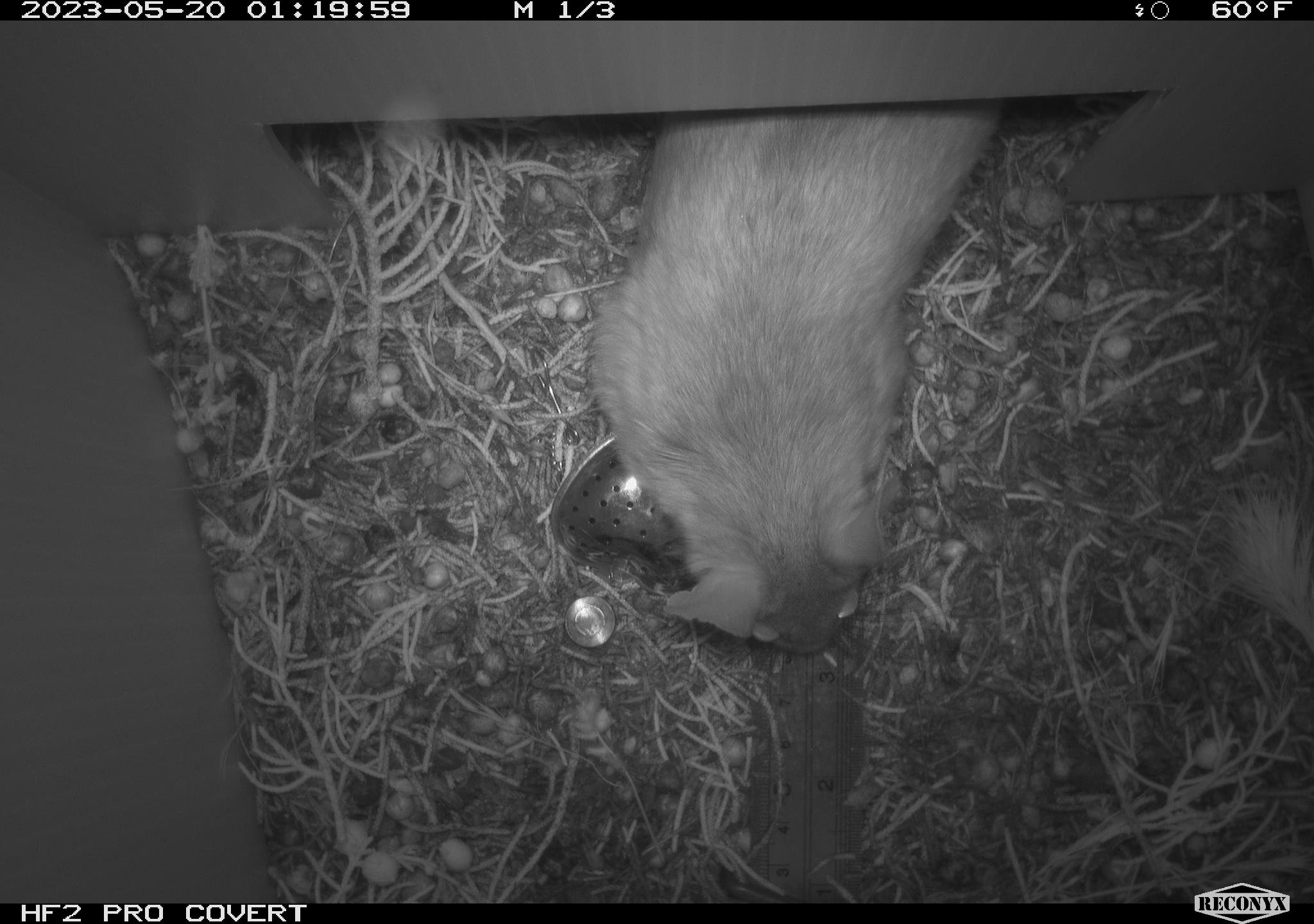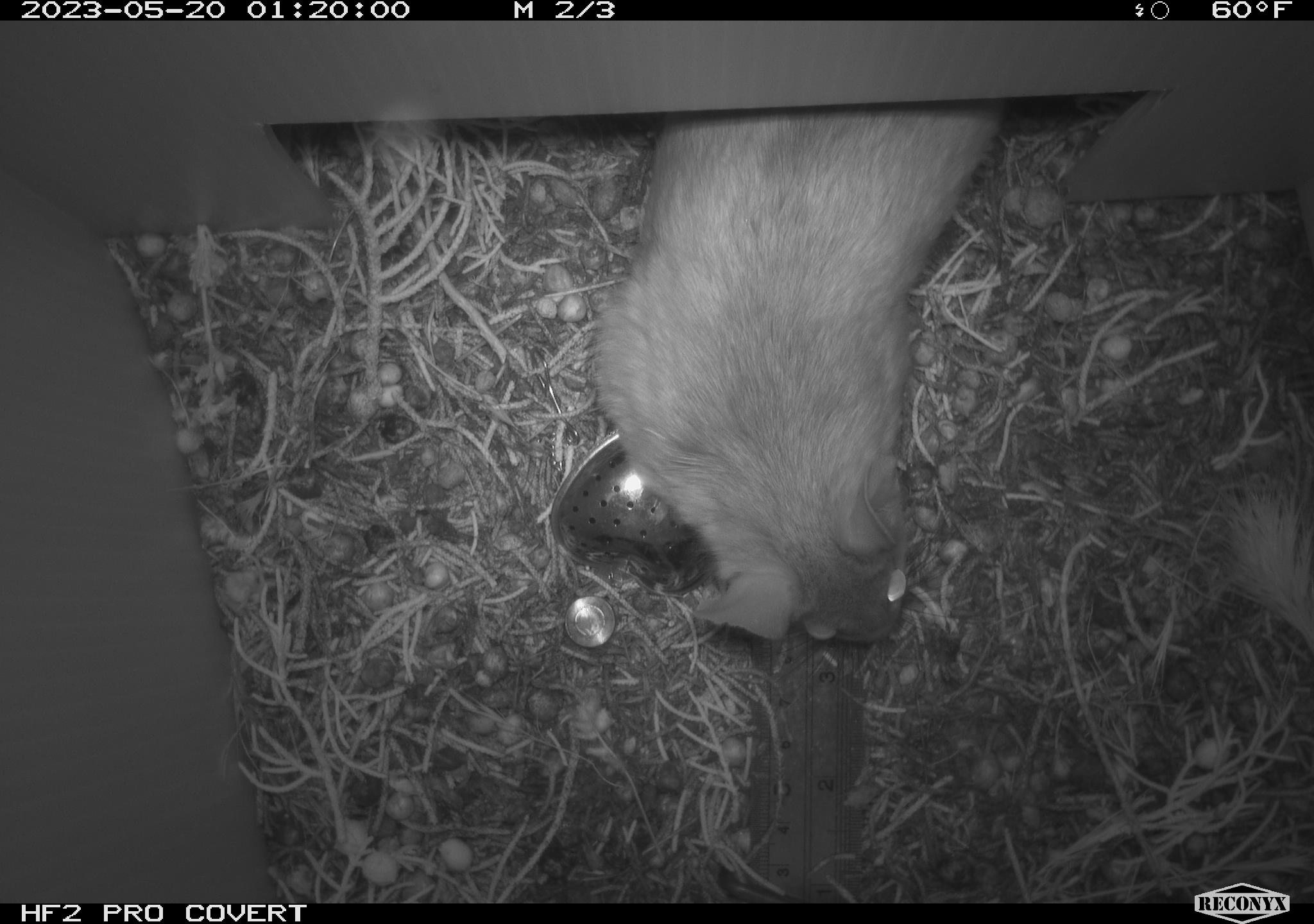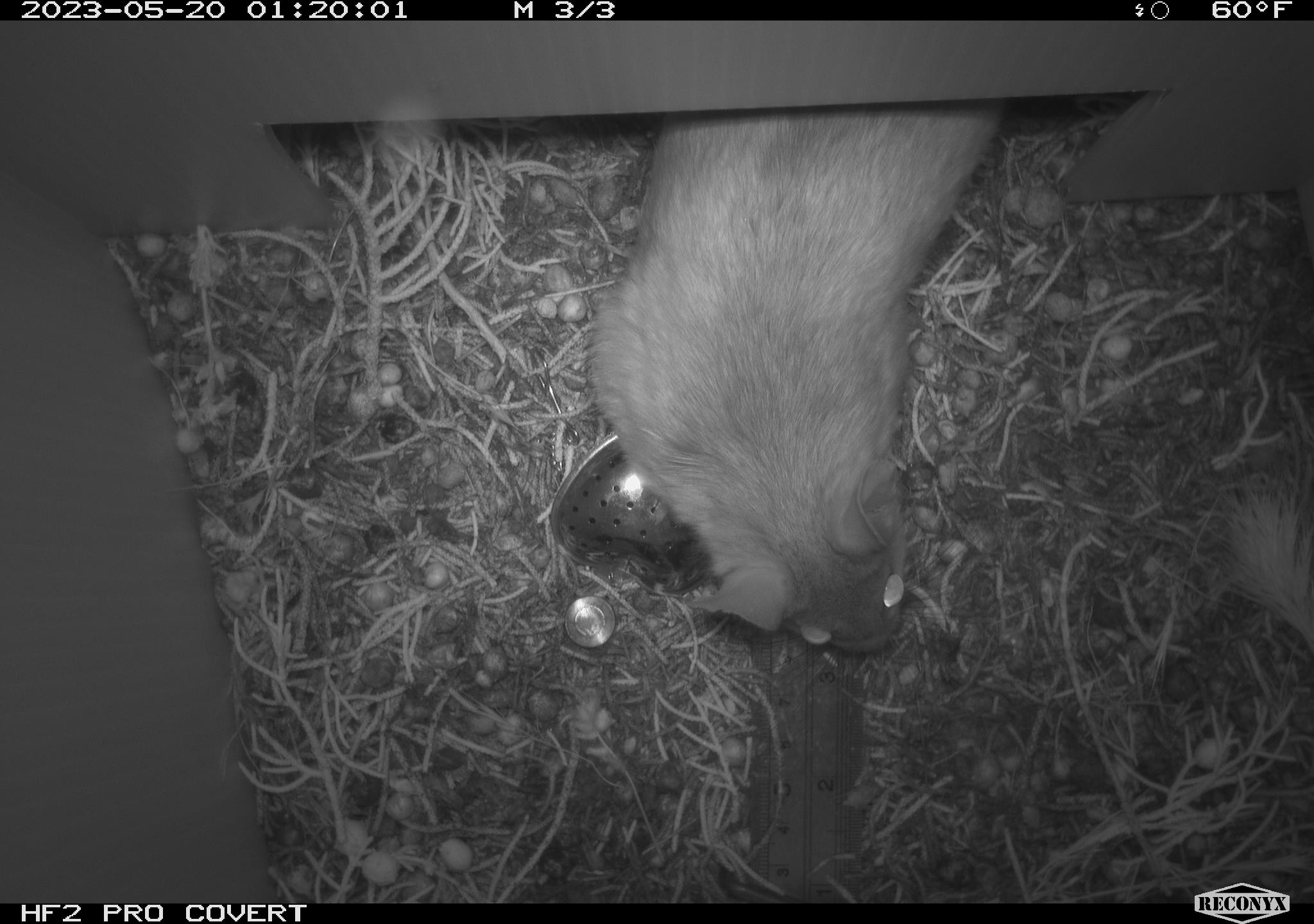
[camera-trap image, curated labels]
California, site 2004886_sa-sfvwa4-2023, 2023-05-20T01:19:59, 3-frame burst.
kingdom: Animalia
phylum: Chordata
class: Mammalia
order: Rodentia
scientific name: Rodentia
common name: mouse species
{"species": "mouse species (Rodentia)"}